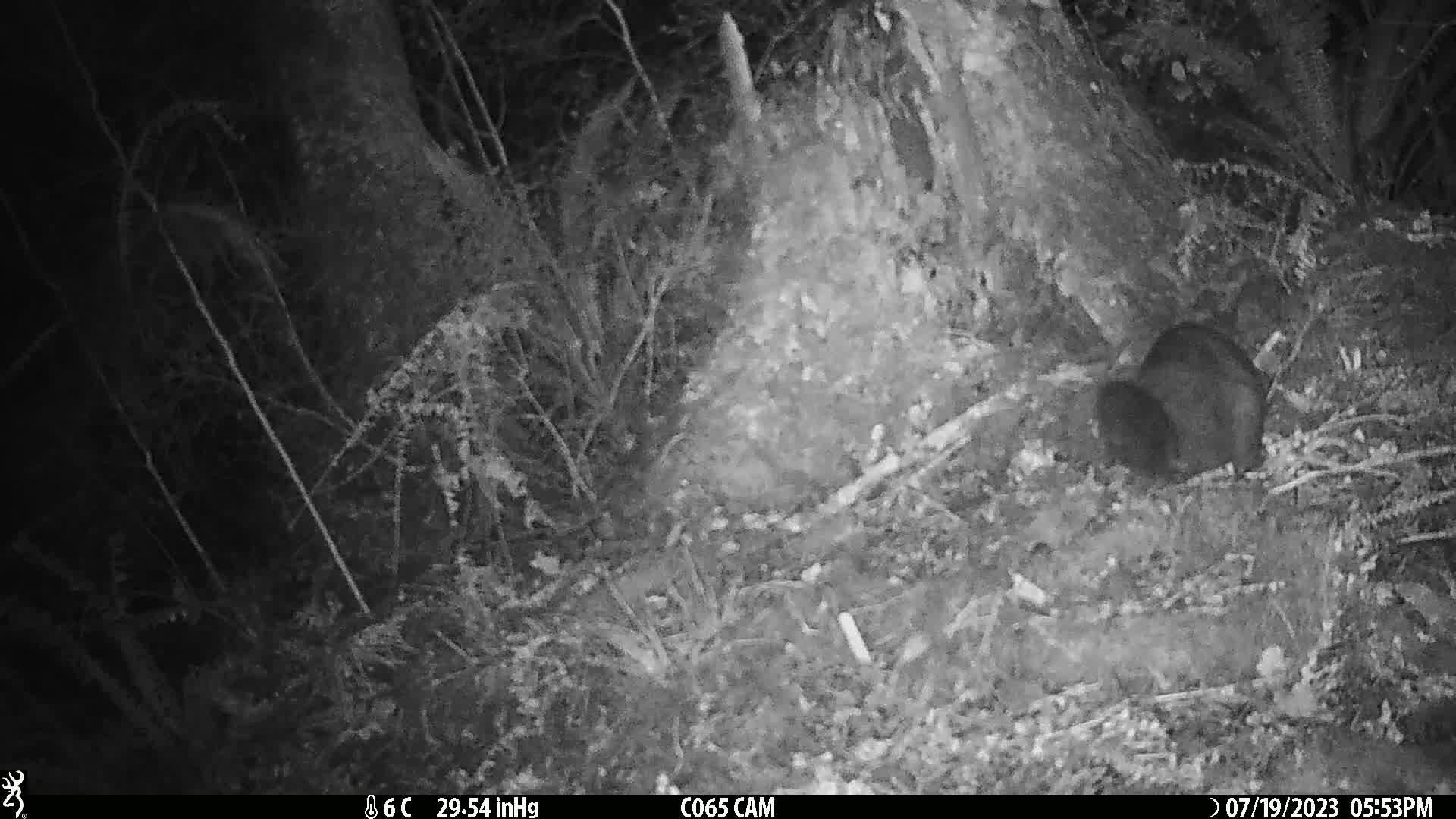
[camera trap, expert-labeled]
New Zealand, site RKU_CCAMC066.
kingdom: Animalia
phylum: Chordata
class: Mammalia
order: Diprotodontia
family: Phalangeridae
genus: Trichosurus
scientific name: Trichosurus vulpecula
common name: common brushtail possum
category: possum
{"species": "possum (common brushtail possum) (Trichosurus vulpecula)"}